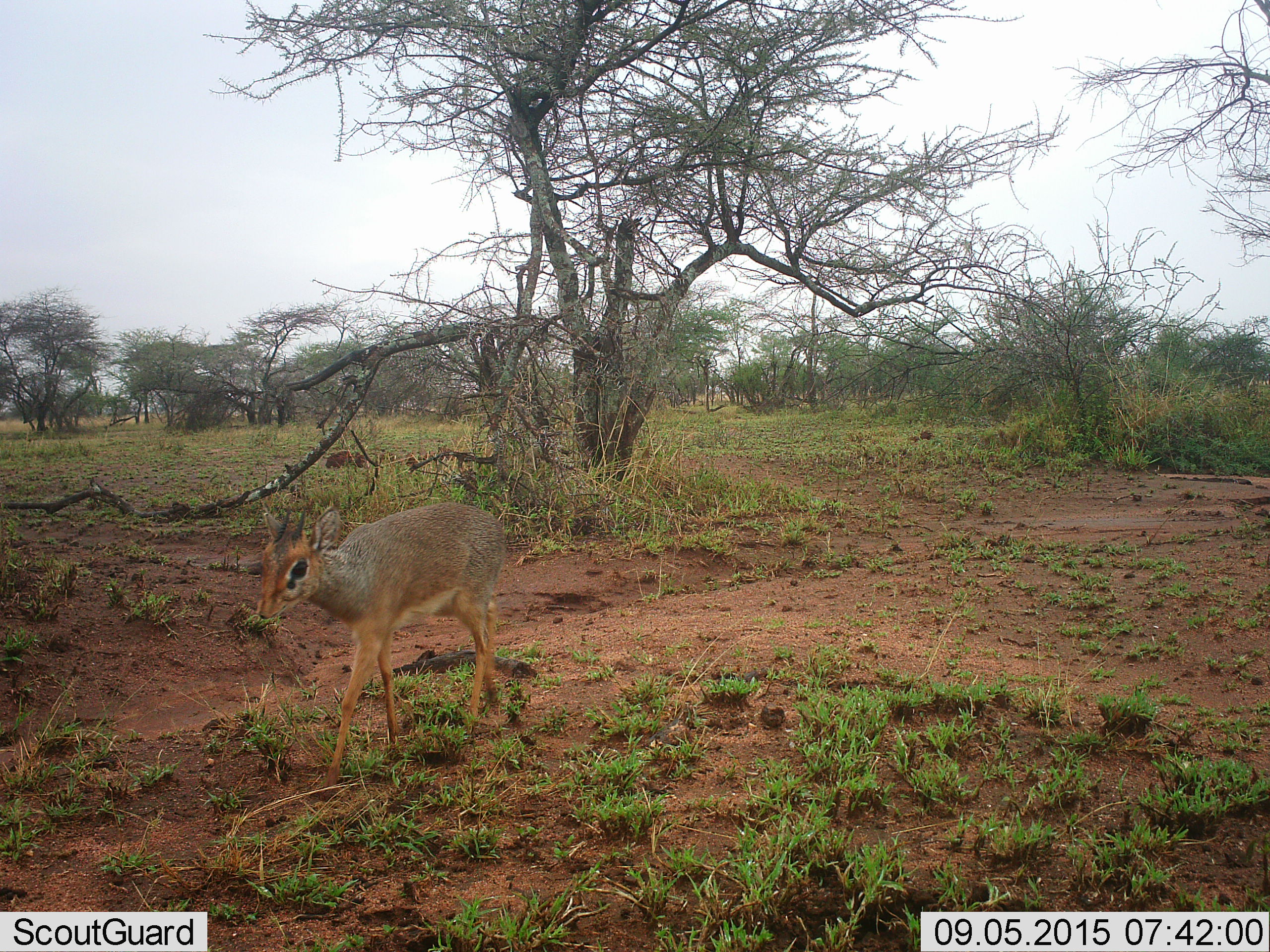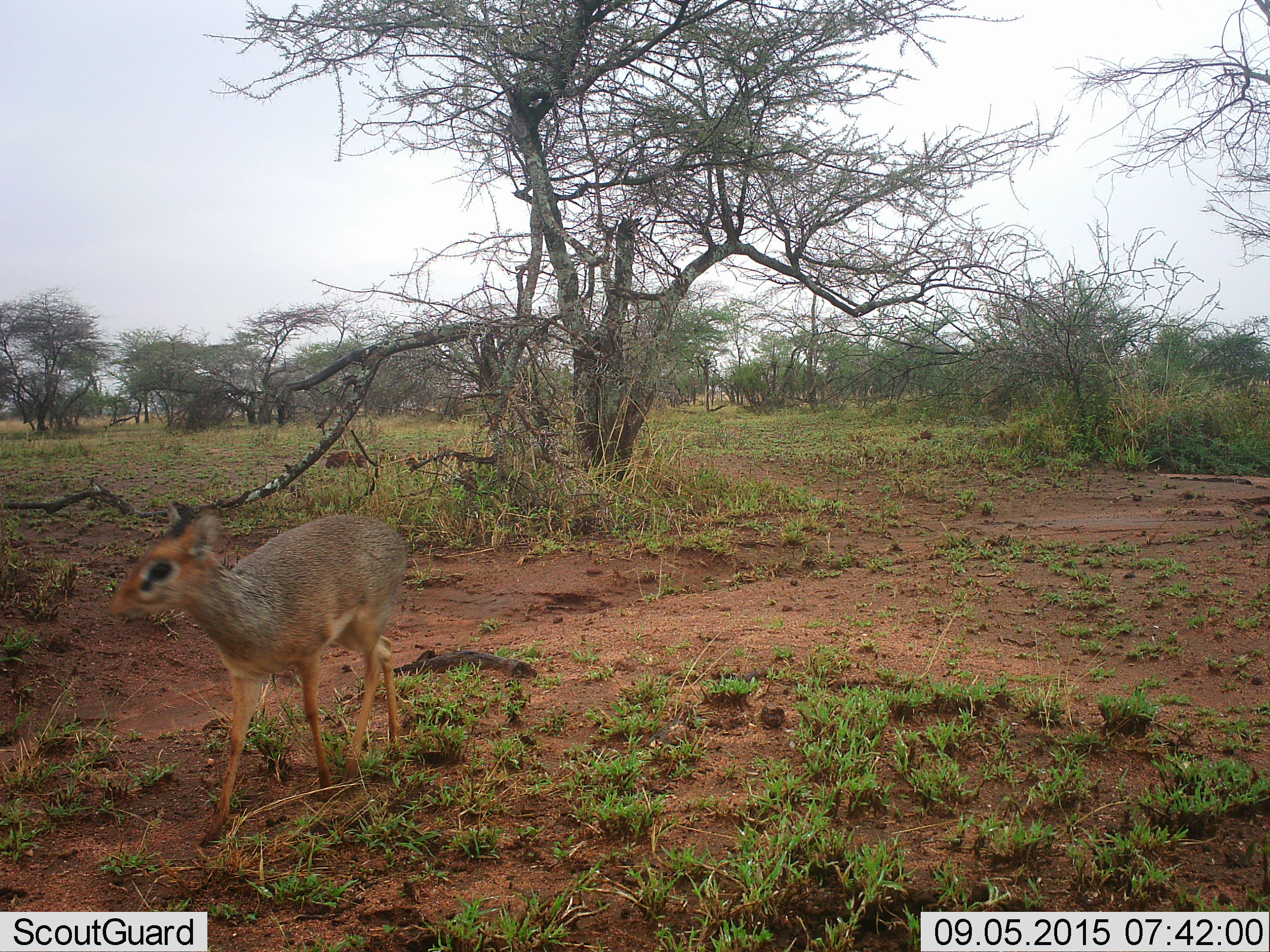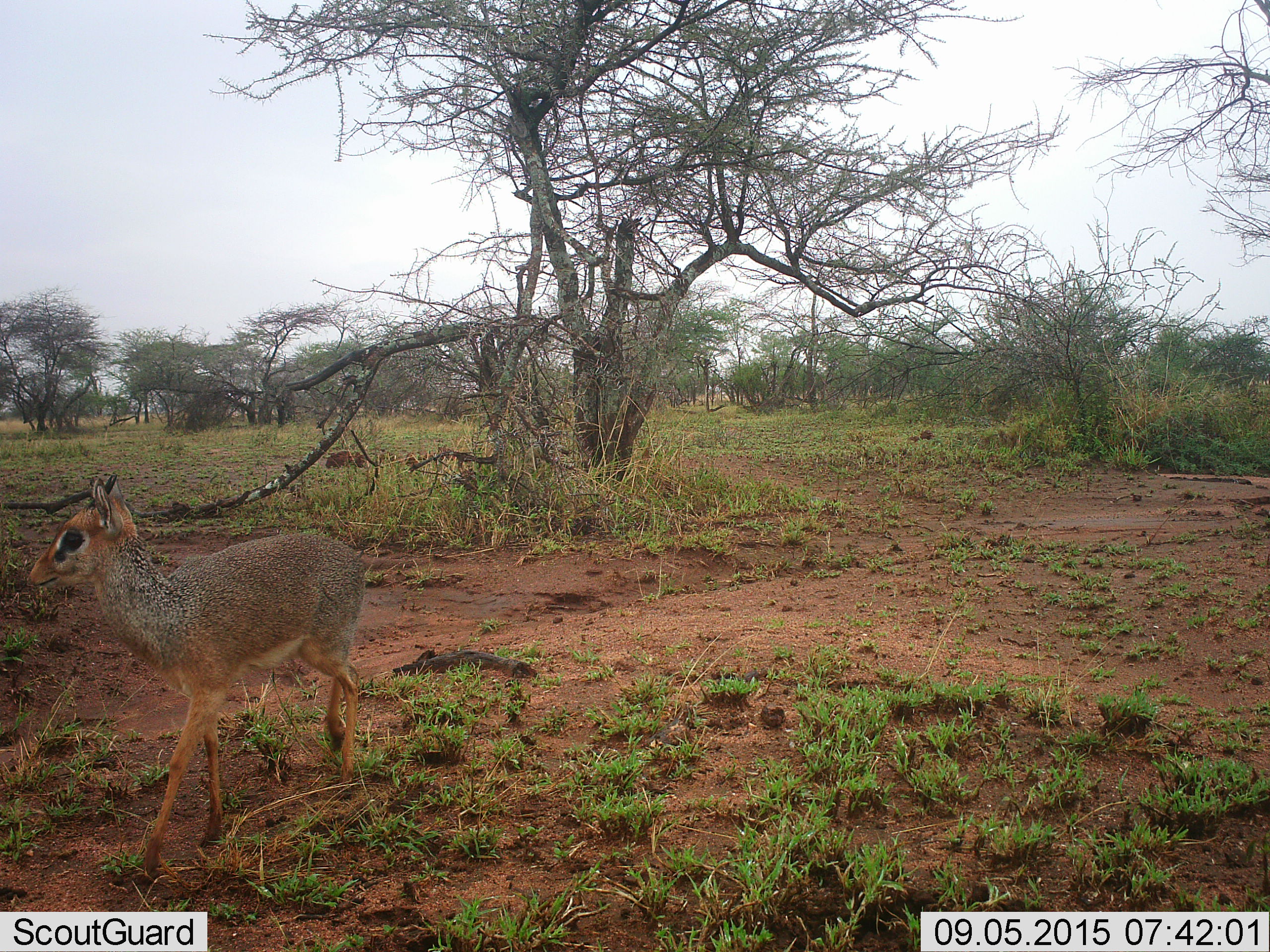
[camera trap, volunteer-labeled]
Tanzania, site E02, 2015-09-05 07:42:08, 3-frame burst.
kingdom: Animalia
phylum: Chordata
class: Mammalia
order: Artiodactyla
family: Bovidae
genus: Madoqua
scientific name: Madoqua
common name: dikdik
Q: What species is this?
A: Dikdik (Madoqua).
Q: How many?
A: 1.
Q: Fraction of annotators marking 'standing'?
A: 11%.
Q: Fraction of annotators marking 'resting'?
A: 0%.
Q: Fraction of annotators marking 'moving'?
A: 100%.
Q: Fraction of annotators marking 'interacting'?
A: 0%.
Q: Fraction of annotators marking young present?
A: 0%.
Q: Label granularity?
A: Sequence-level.